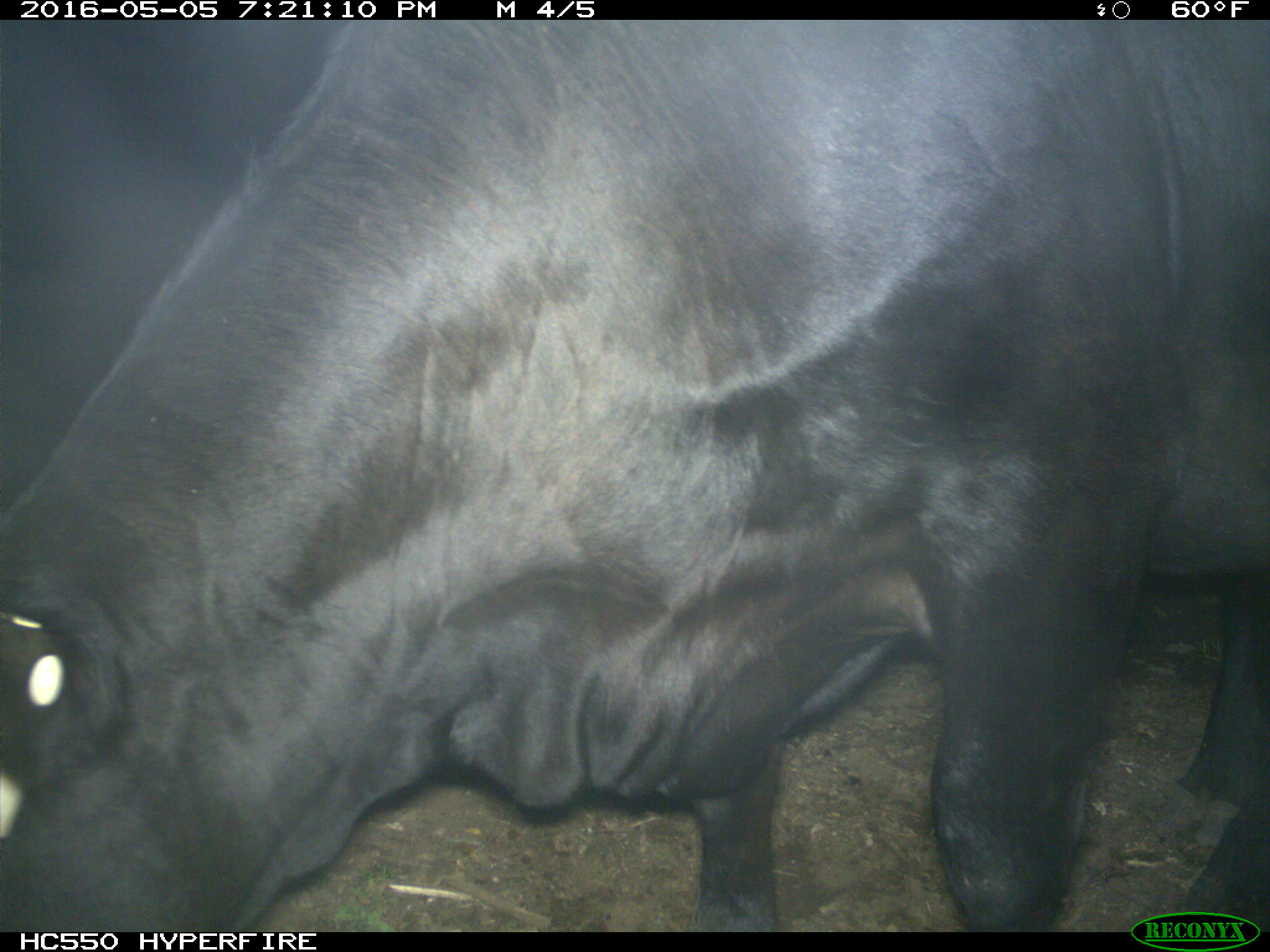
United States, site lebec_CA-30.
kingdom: Animalia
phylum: Chordata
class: Mammalia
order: Artiodactyla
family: Bovidae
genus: Bos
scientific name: Bos taurus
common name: domestic cow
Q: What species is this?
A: Bos taurus (domestic cow).